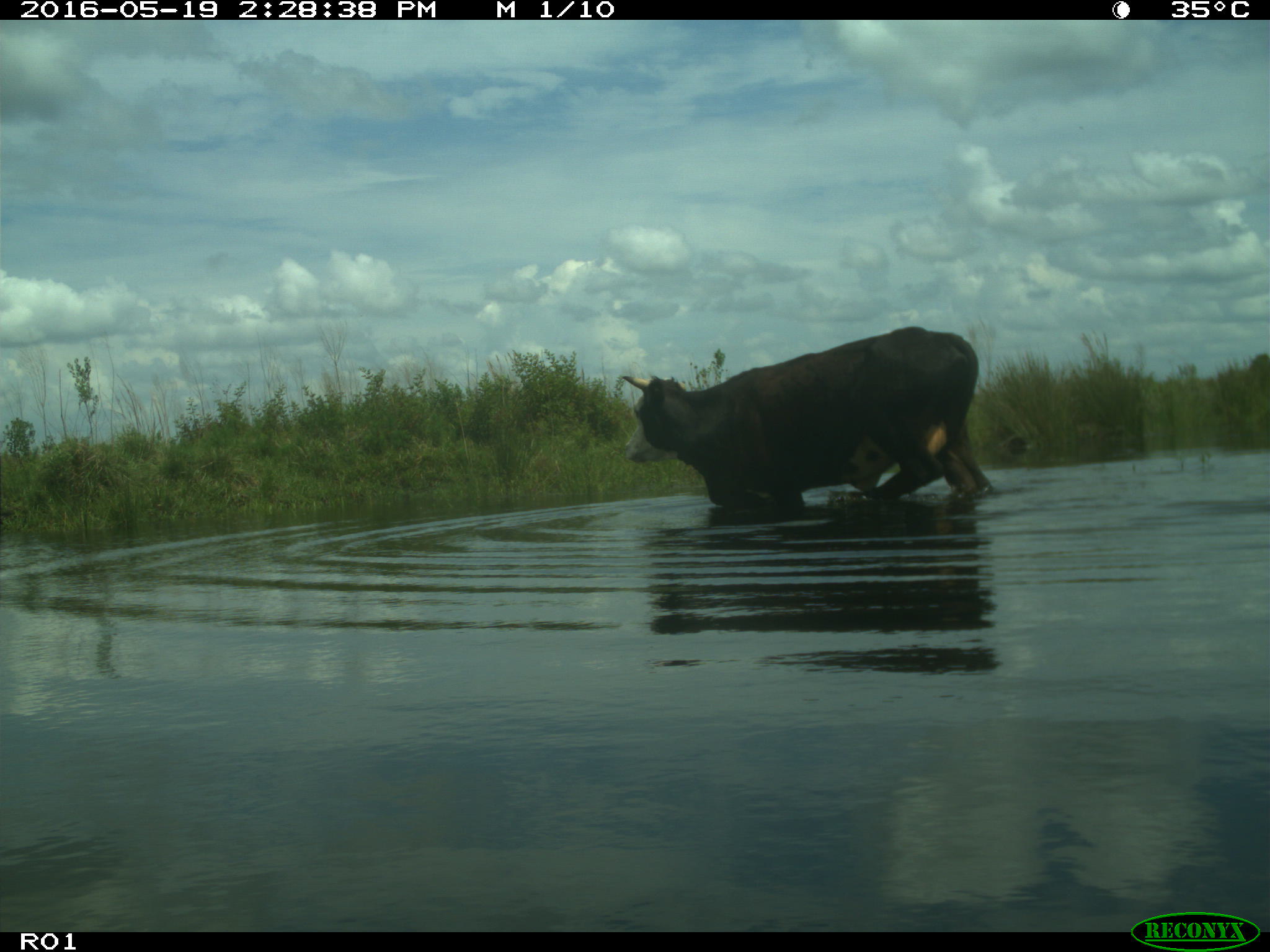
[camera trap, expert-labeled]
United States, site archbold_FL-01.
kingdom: Animalia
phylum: Chordata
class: Mammalia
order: Artiodactyla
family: Bovidae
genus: Bos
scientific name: Bos taurus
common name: domestic cow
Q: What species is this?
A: Bos taurus (domestic cow).